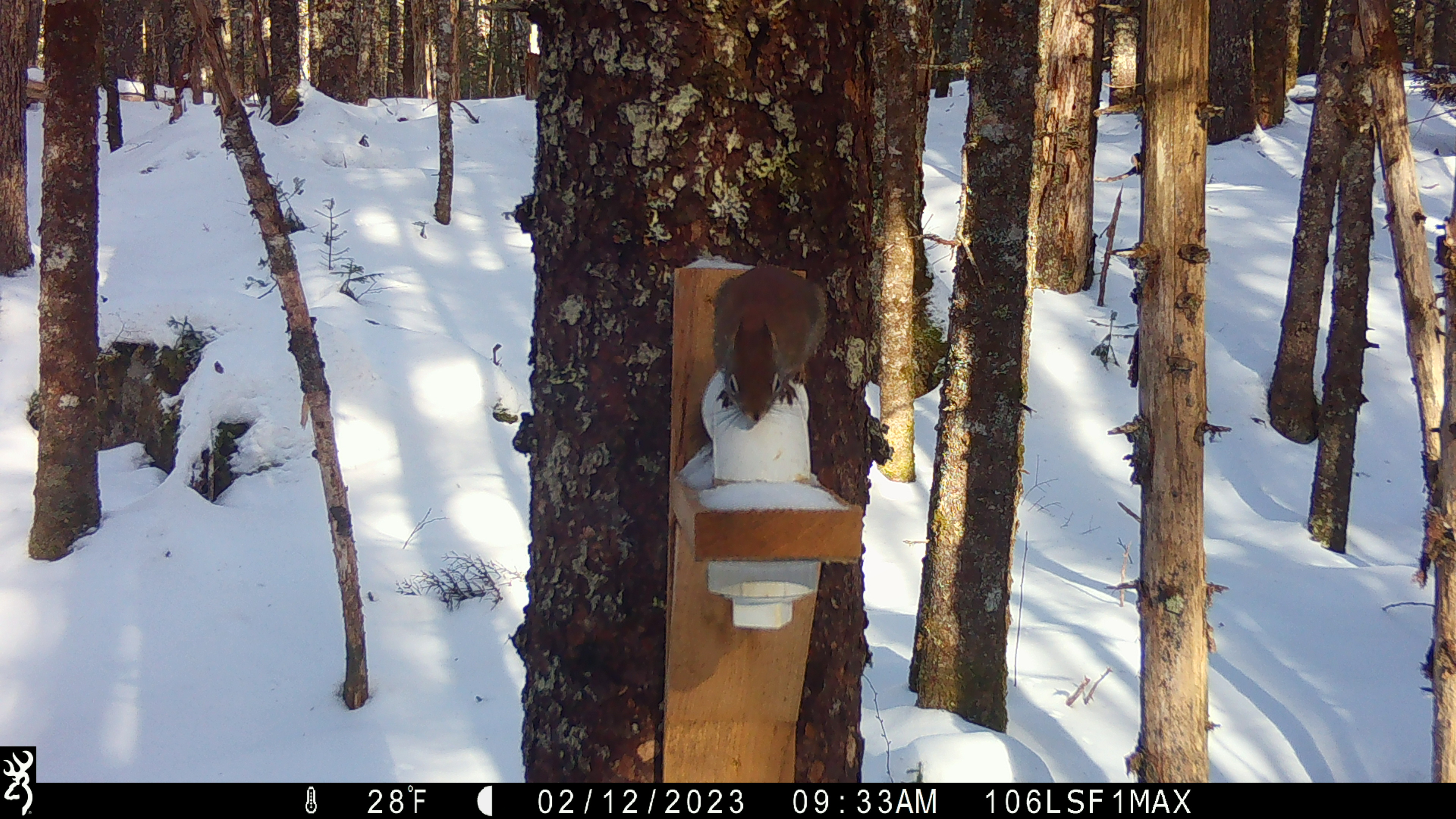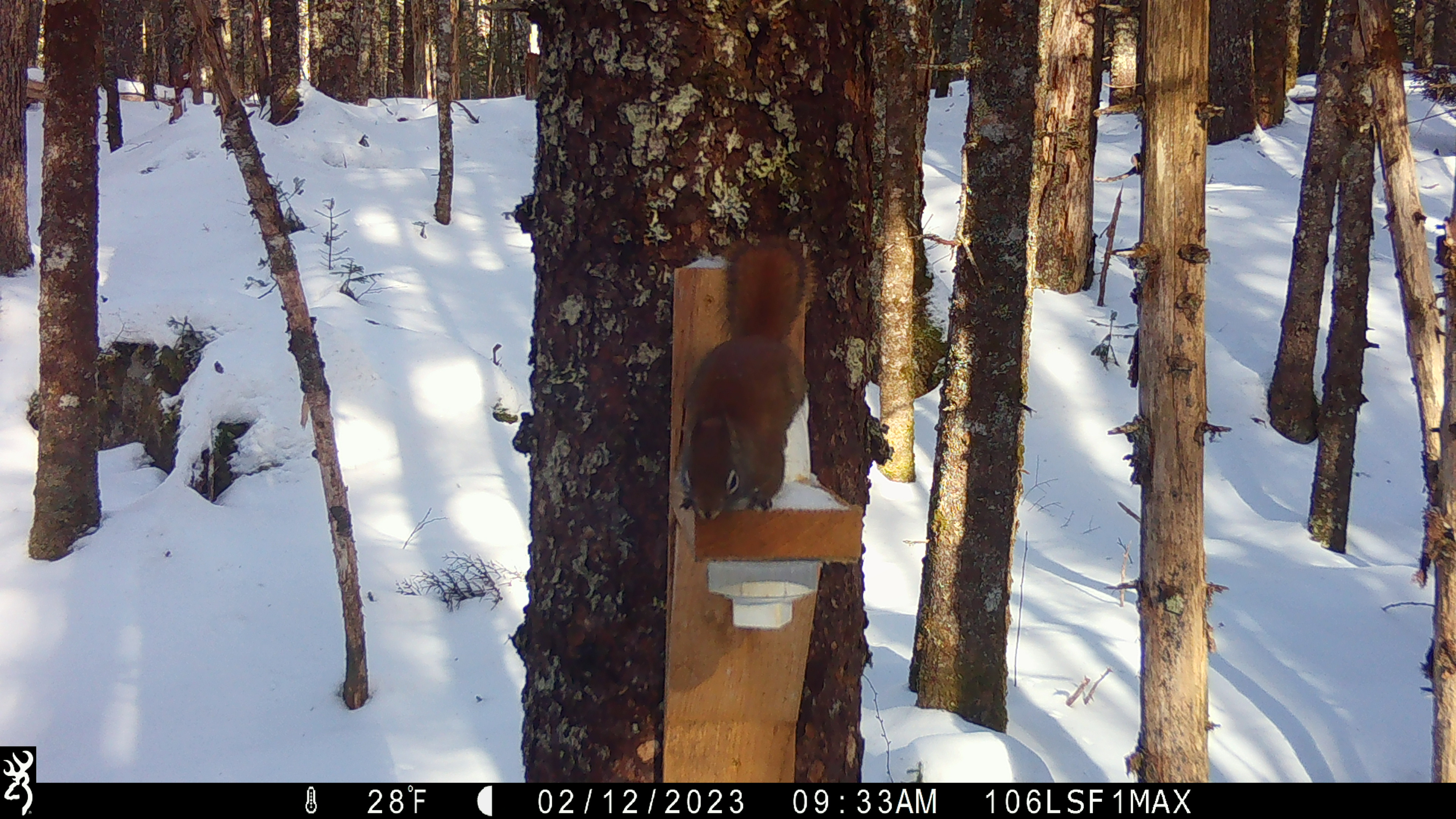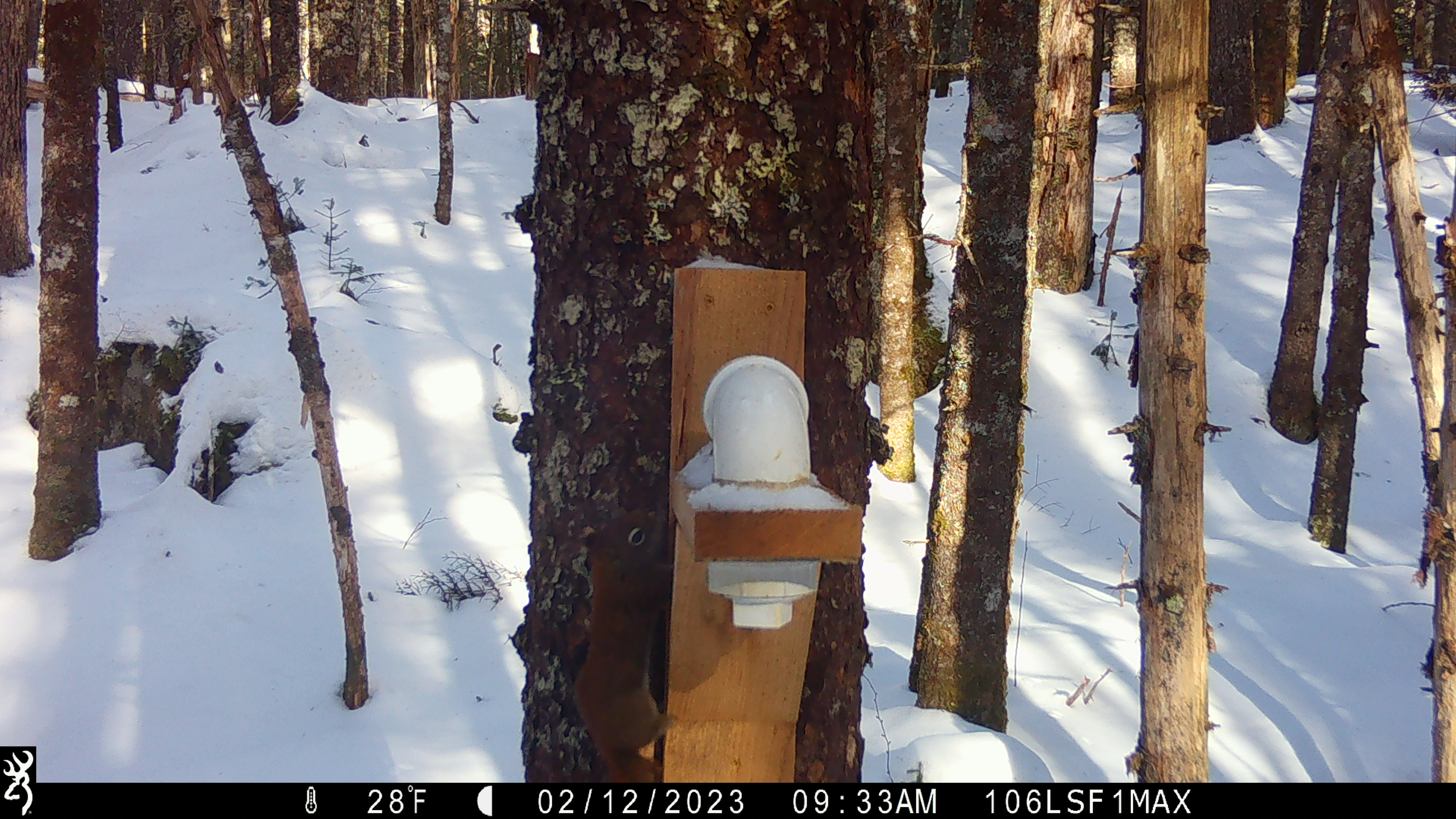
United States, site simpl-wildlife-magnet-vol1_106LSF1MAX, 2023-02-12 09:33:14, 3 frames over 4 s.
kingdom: Animalia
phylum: Chordata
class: Mammalia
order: Rodentia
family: Sciuridae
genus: Tamiasciurus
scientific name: Tamiasciurus hudsonicus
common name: red squirrel